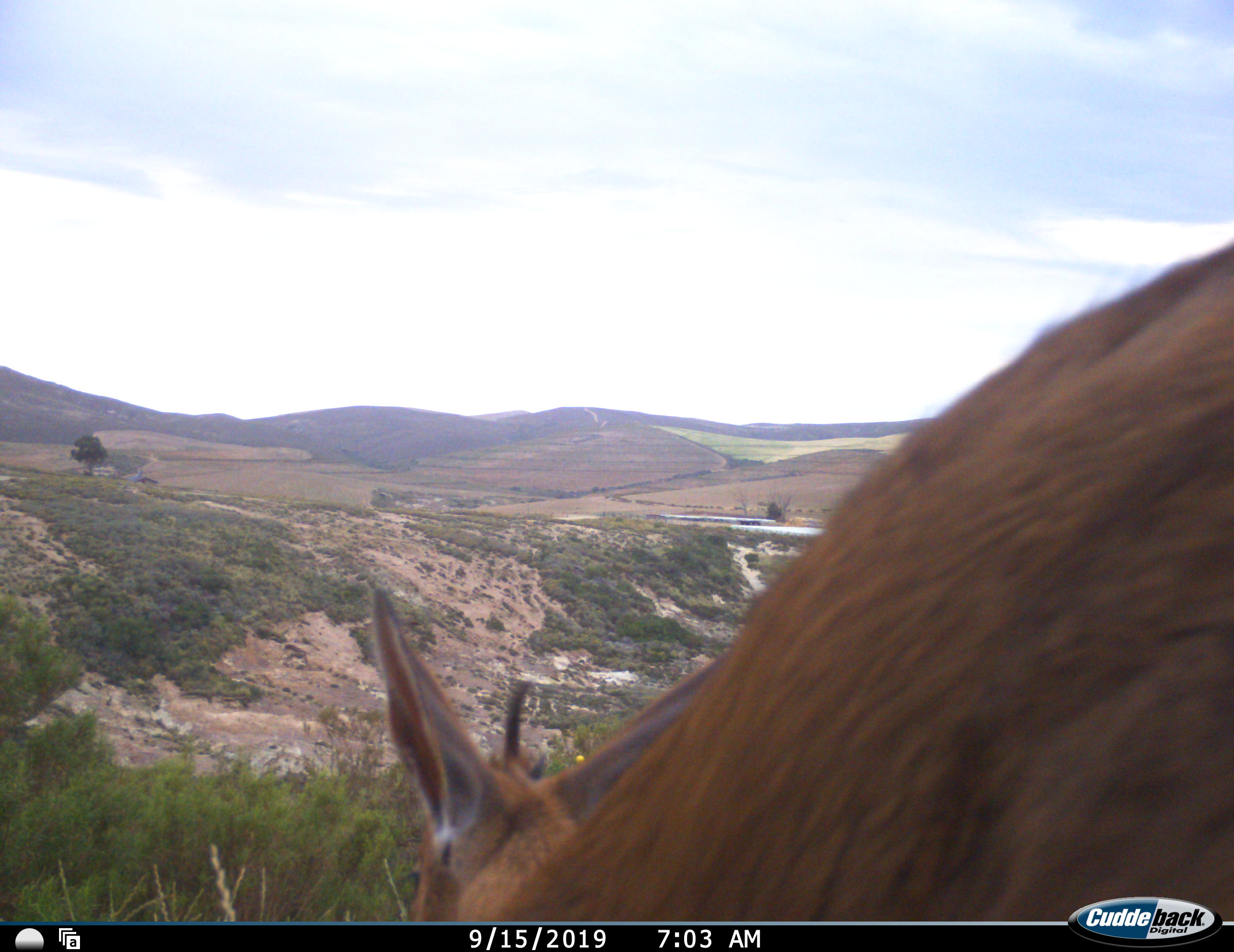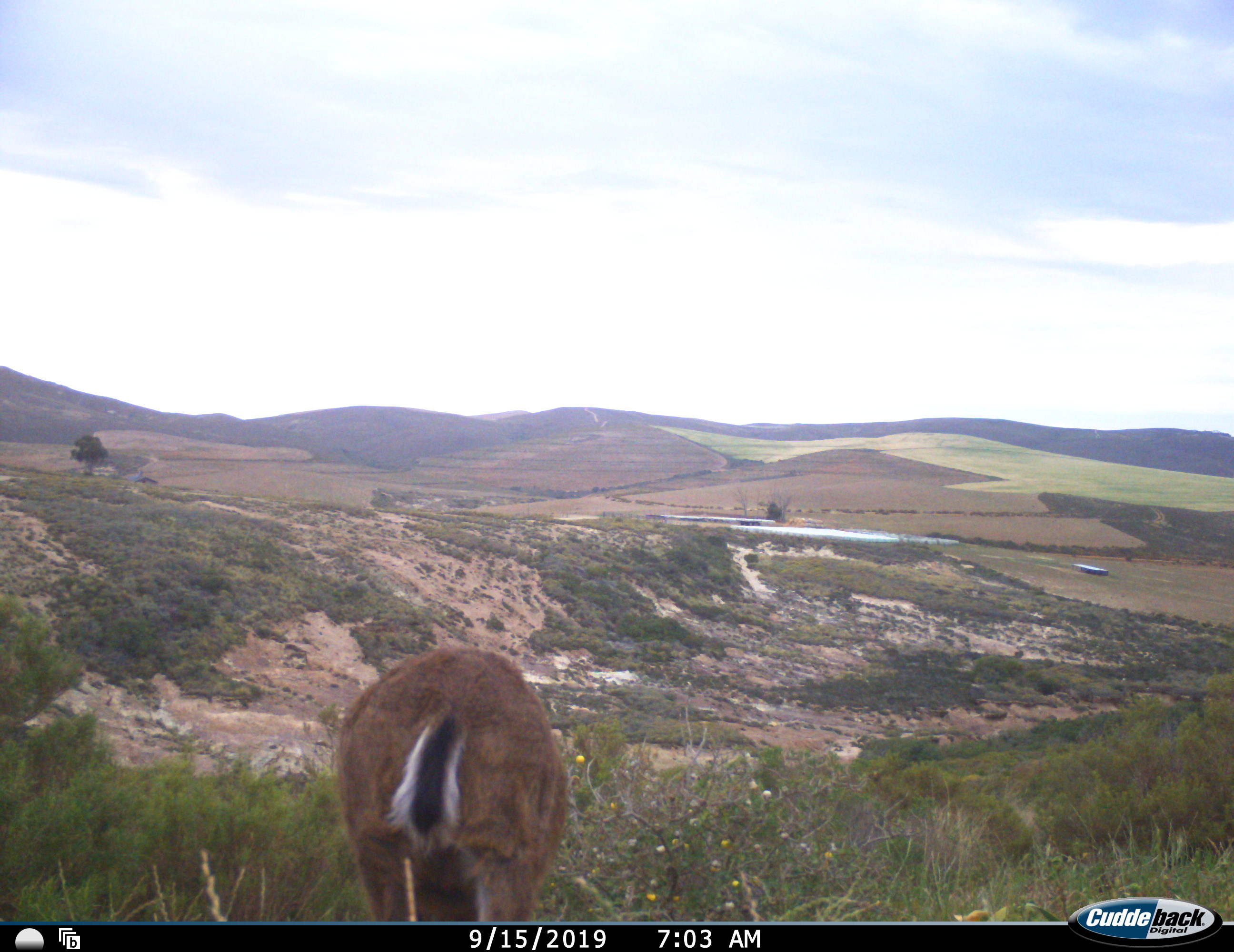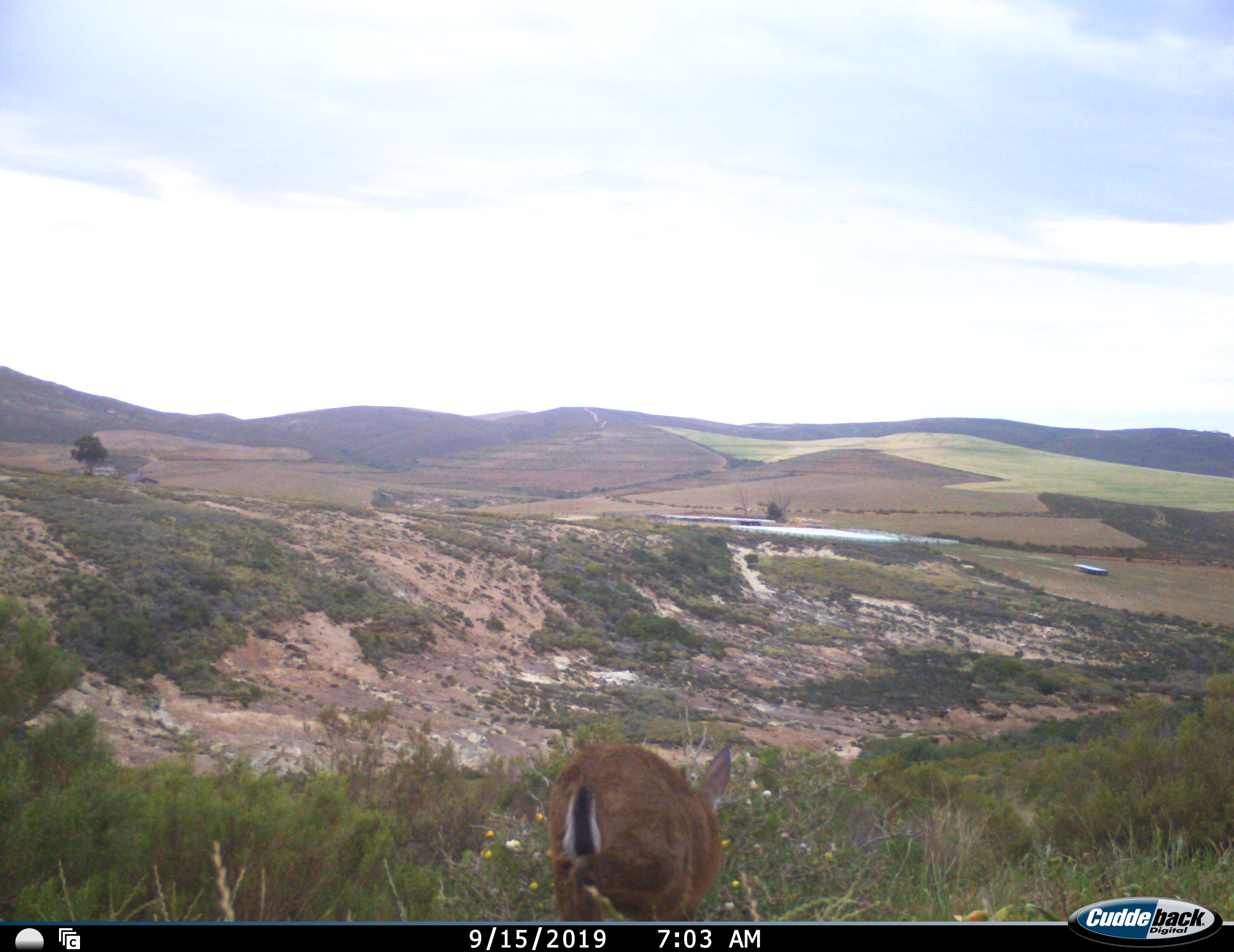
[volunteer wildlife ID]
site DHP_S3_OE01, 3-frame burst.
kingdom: Animalia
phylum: Chordata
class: Mammalia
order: Artiodactyla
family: Bovidae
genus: Sylvicapra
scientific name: Sylvicapra grimmia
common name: common duiker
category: duikercommongrey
Duikercommongrey (common duiker) (Sylvicapra grimmia), count 1. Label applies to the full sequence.